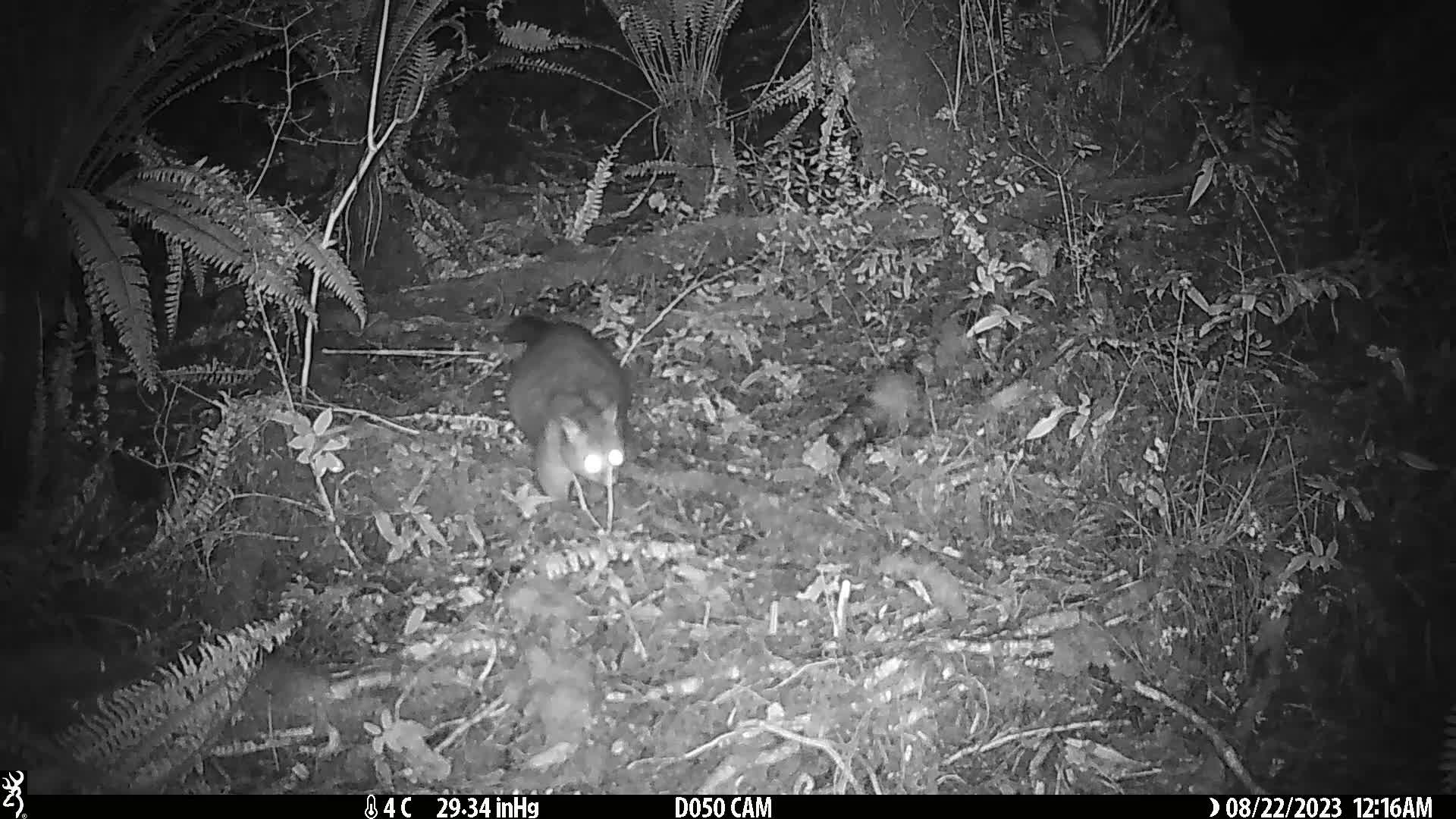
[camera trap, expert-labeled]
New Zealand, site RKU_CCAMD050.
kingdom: Animalia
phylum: Chordata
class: Mammalia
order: Diprotodontia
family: Phalangeridae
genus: Trichosurus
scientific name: Trichosurus vulpecula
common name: common brushtail possum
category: possum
Possum (common brushtail possum) (Trichosurus vulpecula).